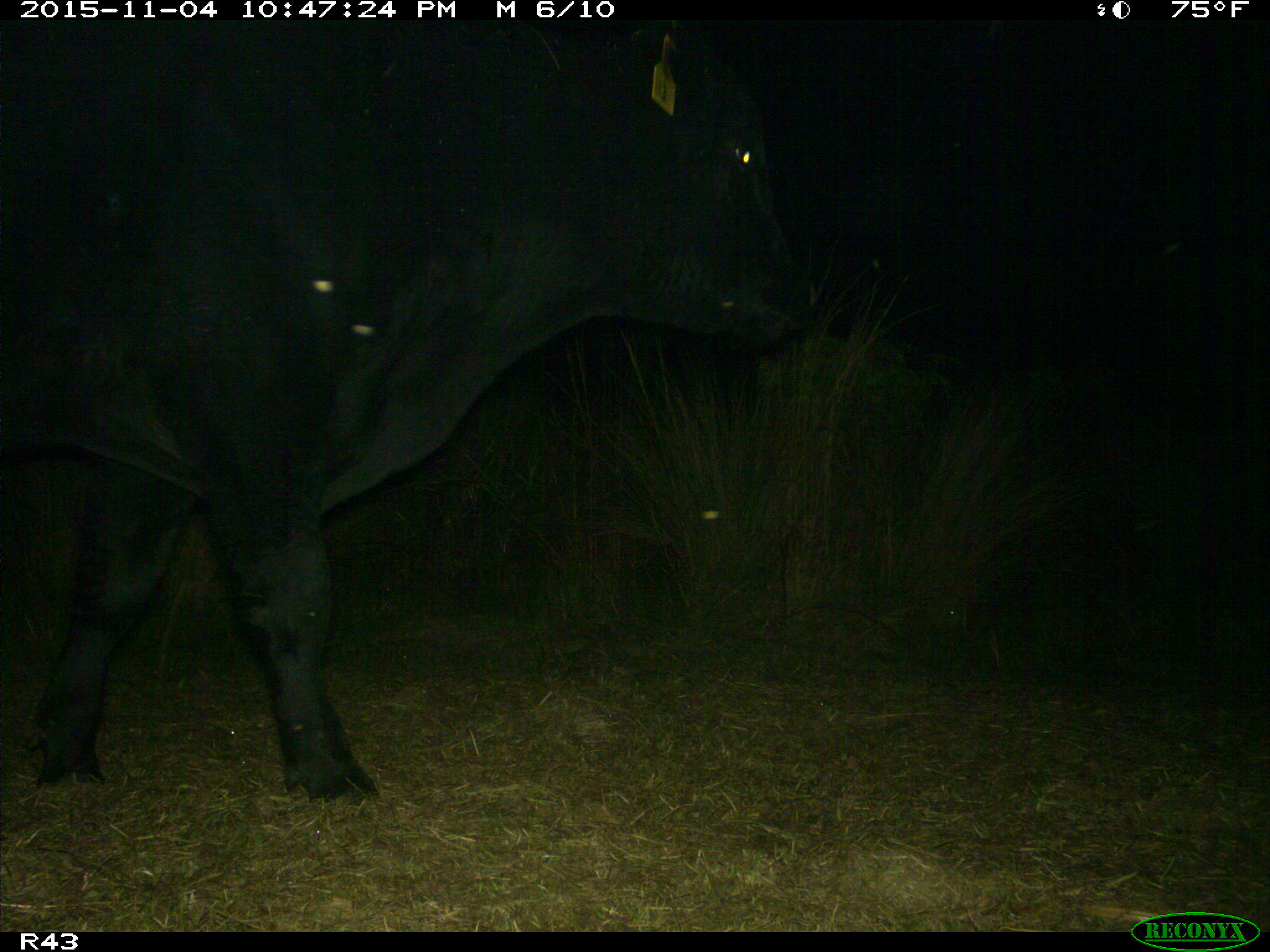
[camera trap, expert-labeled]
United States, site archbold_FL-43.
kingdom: Animalia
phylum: Chordata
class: Mammalia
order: Artiodactyla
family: Bovidae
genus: Bos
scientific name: Bos taurus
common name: domestic cow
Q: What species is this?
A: Bos taurus (domestic cow).